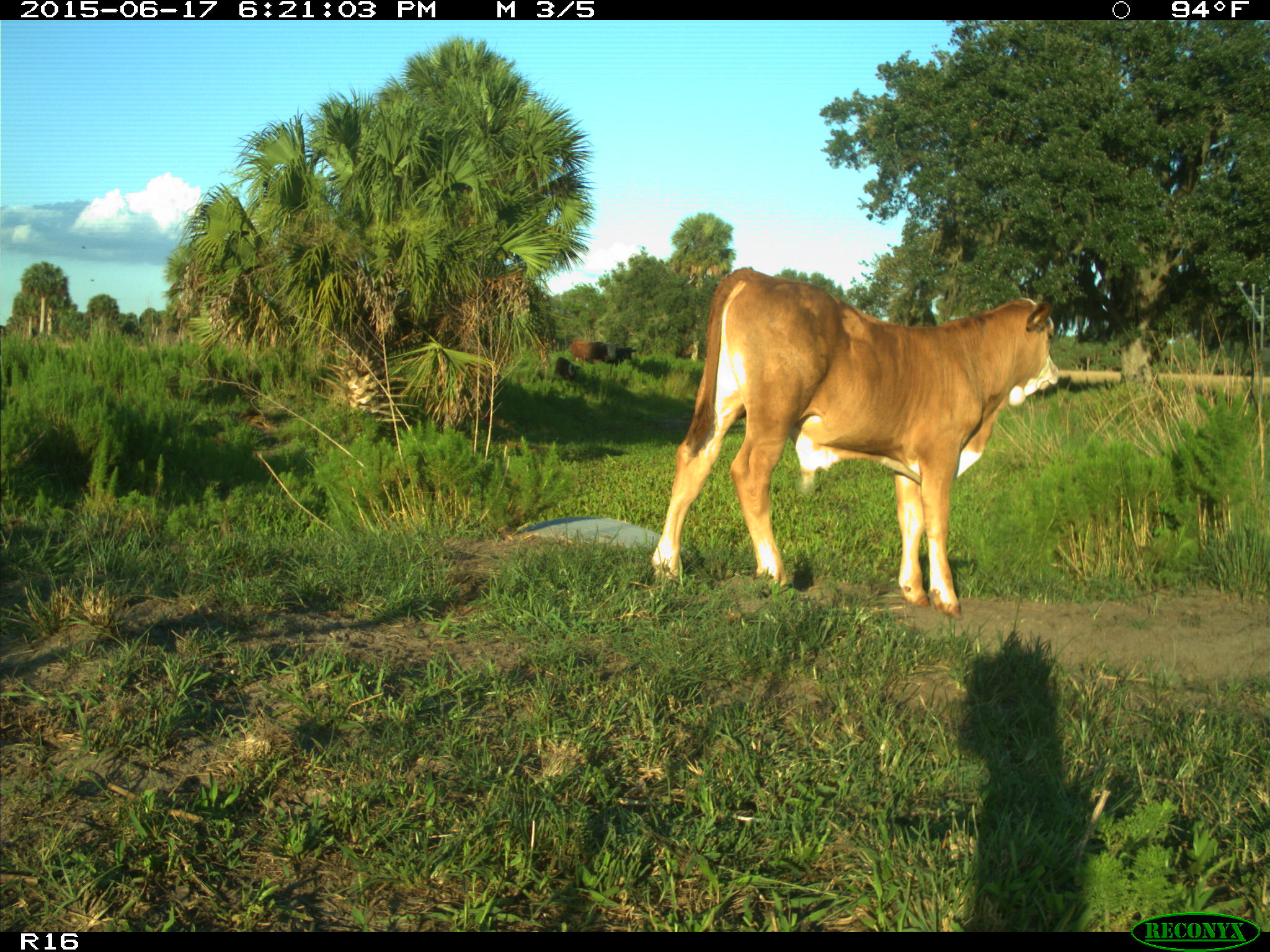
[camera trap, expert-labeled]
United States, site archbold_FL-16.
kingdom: Animalia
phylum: Chordata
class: Mammalia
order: Artiodactyla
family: Bovidae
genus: Bos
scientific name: Bos taurus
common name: domestic cow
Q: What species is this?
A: Bos taurus (domestic cow).